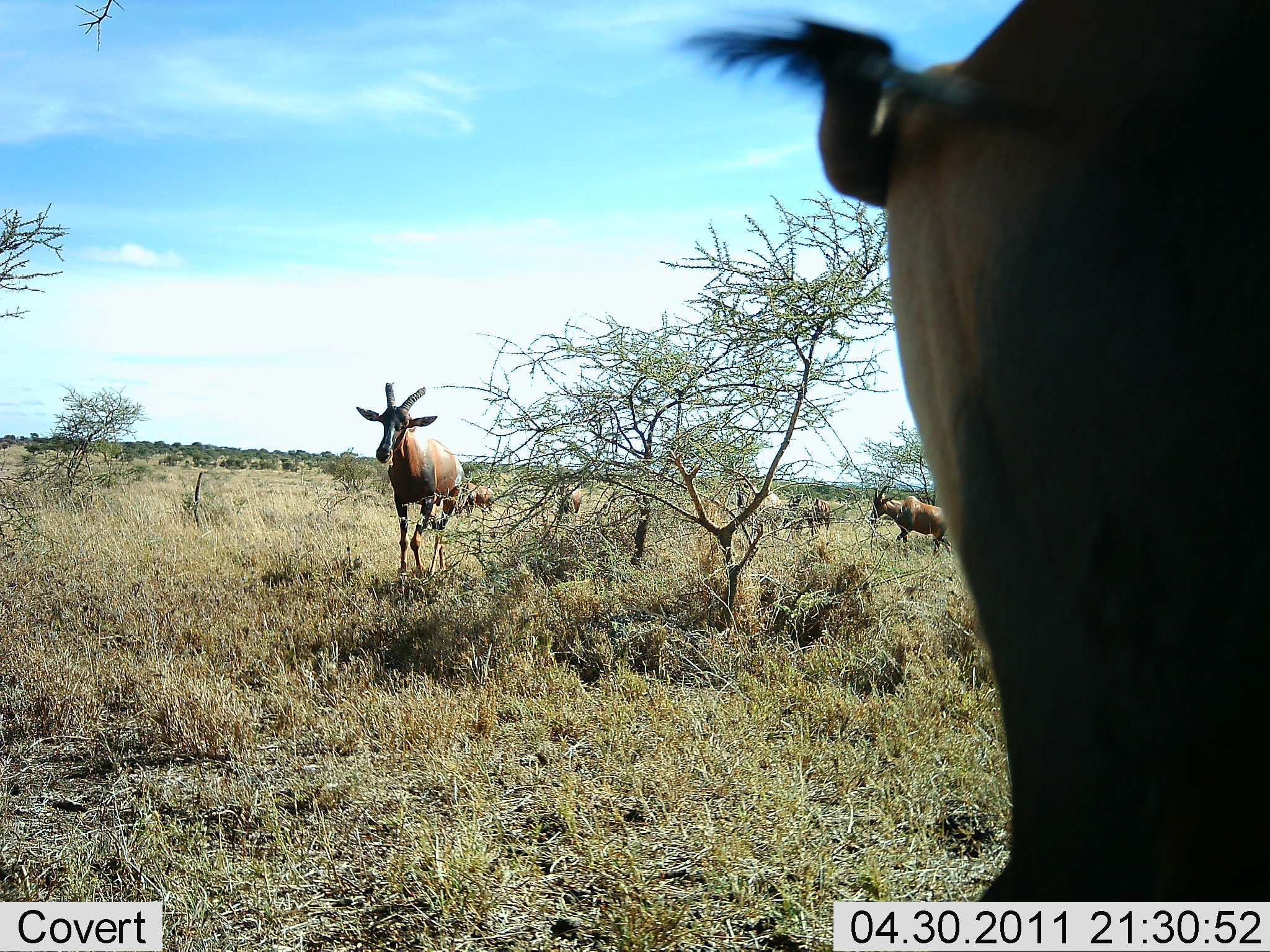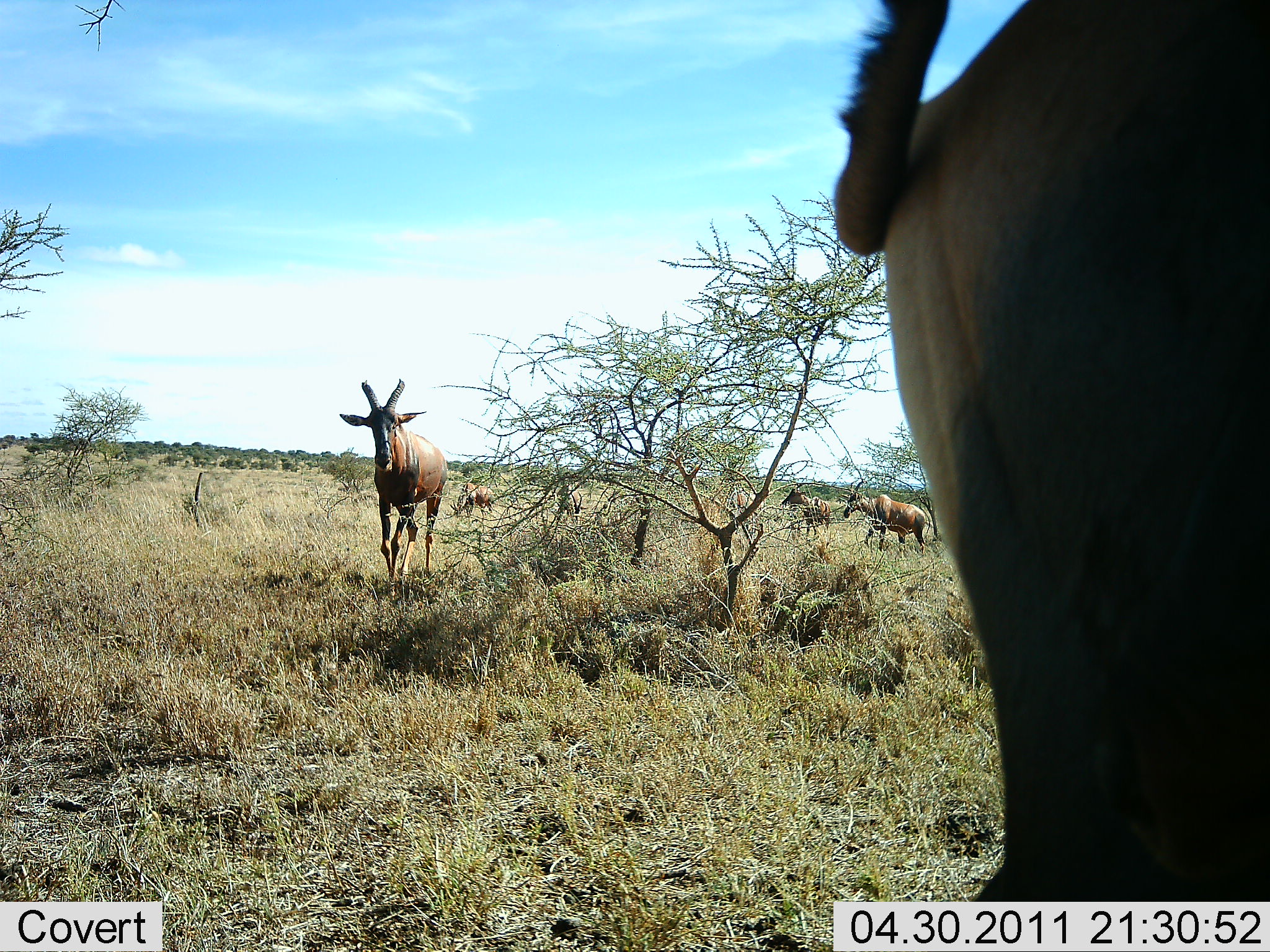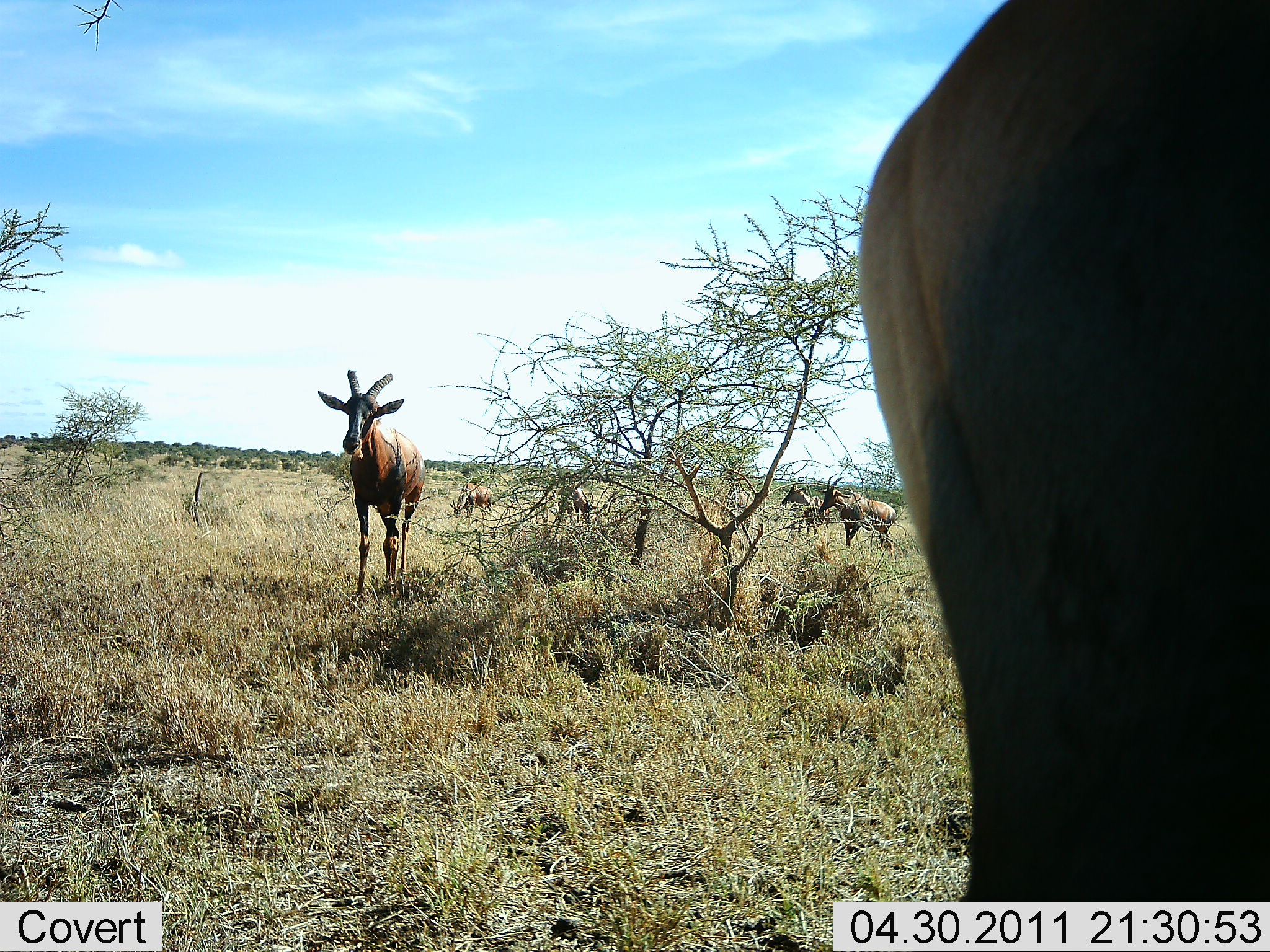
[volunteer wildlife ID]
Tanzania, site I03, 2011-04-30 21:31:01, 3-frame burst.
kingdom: Animalia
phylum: Chordata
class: Mammalia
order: Artiodactyla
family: Bovidae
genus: Damaliscus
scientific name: Damaliscus lunatus jimela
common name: topi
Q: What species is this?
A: Topi (Damaliscus lunatus jimela).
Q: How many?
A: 7.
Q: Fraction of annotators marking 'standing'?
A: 30%.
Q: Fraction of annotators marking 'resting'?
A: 0%.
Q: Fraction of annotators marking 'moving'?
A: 70%.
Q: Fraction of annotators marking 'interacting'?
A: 0%.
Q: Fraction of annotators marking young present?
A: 0%.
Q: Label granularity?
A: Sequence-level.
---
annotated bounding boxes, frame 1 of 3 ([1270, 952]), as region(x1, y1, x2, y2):
animal: region(661, 1, 1270, 671); region(355, 381, 465, 579); region(868, 486, 952, 557); region(456, 482, 496, 519)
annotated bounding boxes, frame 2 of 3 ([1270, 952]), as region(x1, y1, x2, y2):
animal: region(830, 0, 1270, 767); region(340, 378, 448, 586); region(844, 482, 926, 556); region(782, 483, 830, 542)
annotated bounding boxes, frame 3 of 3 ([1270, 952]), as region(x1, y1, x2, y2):
animal: region(858, 0, 1270, 780); region(318, 369, 425, 600); region(820, 475, 895, 551); region(449, 481, 493, 520)